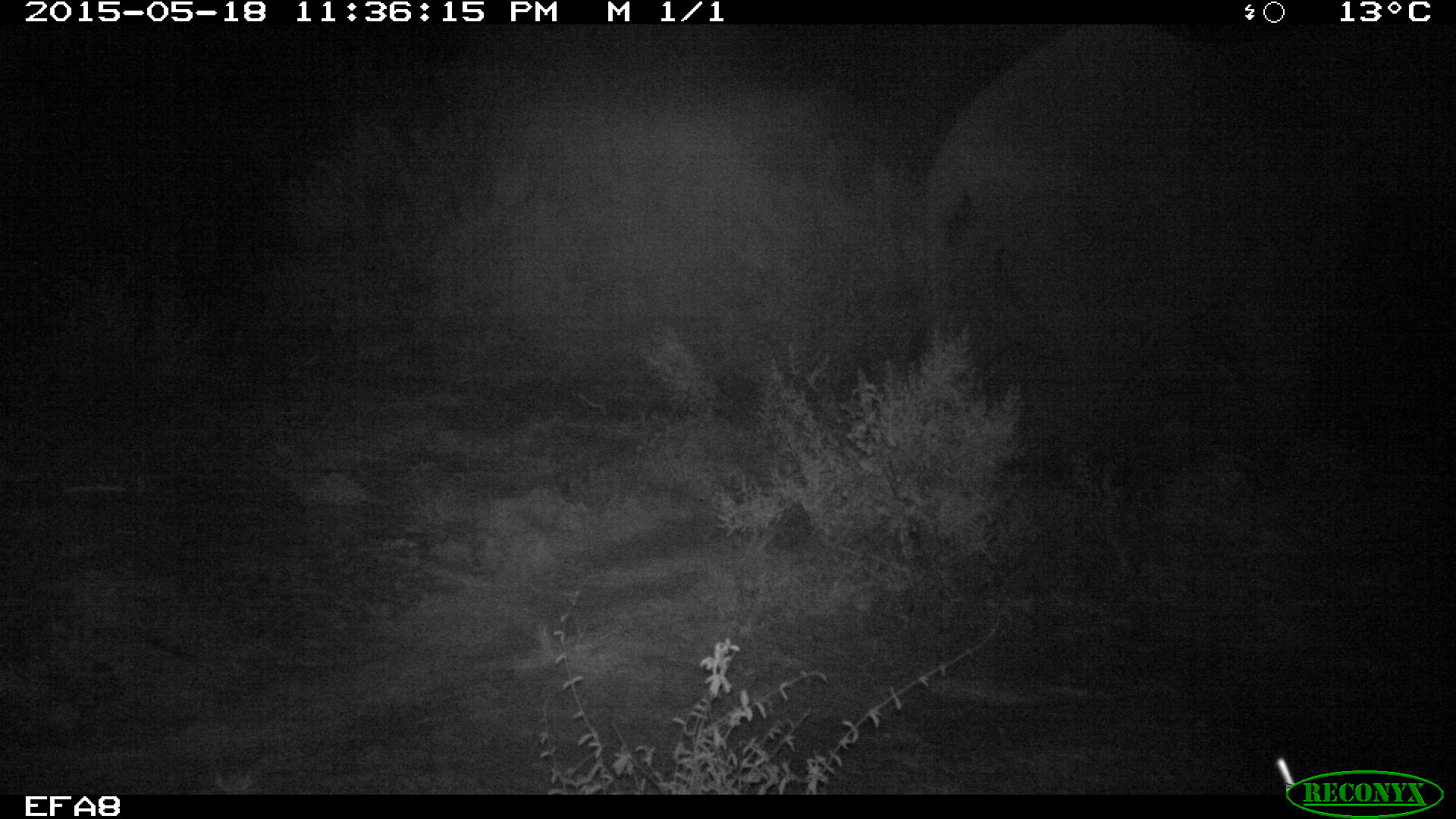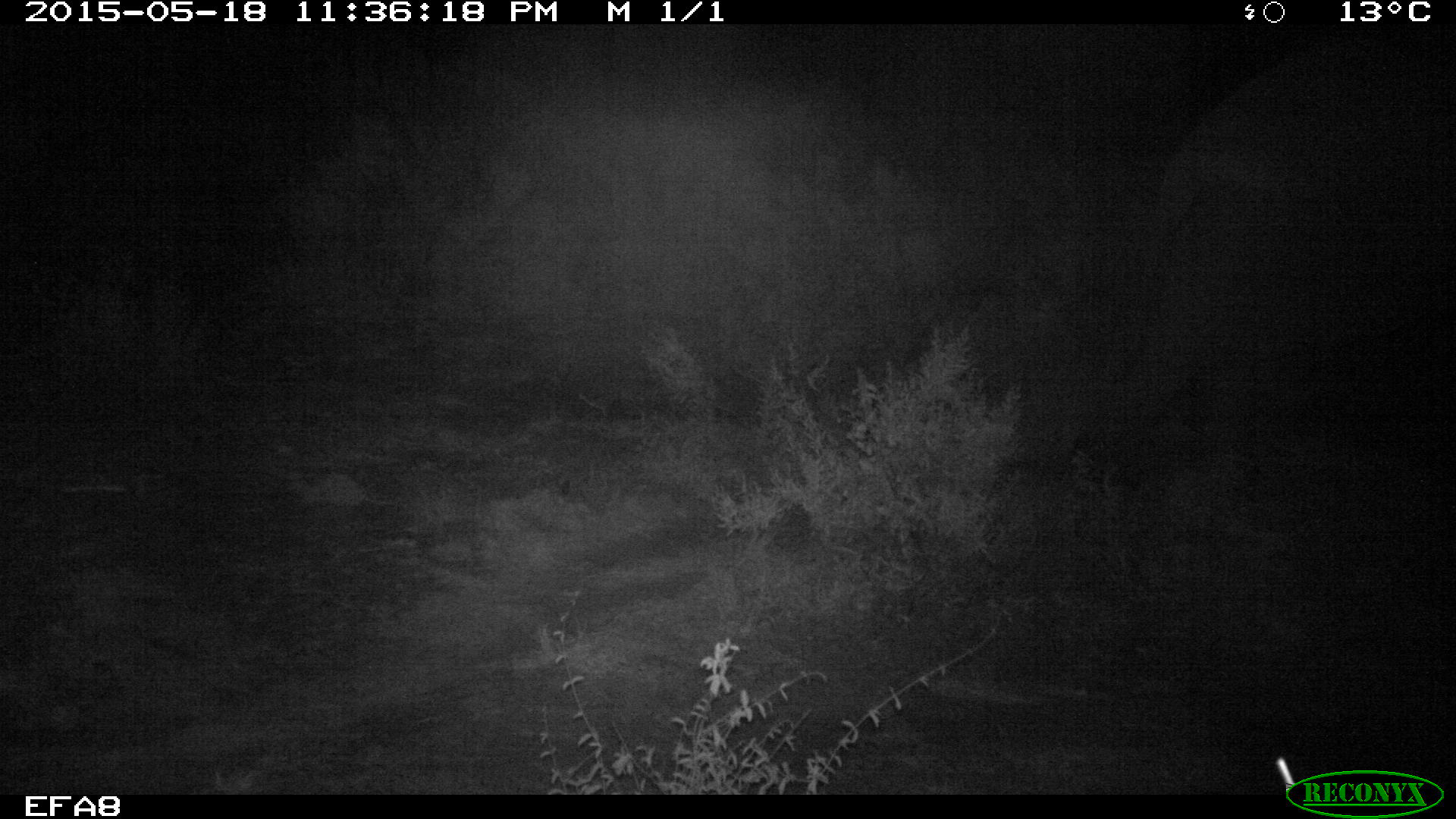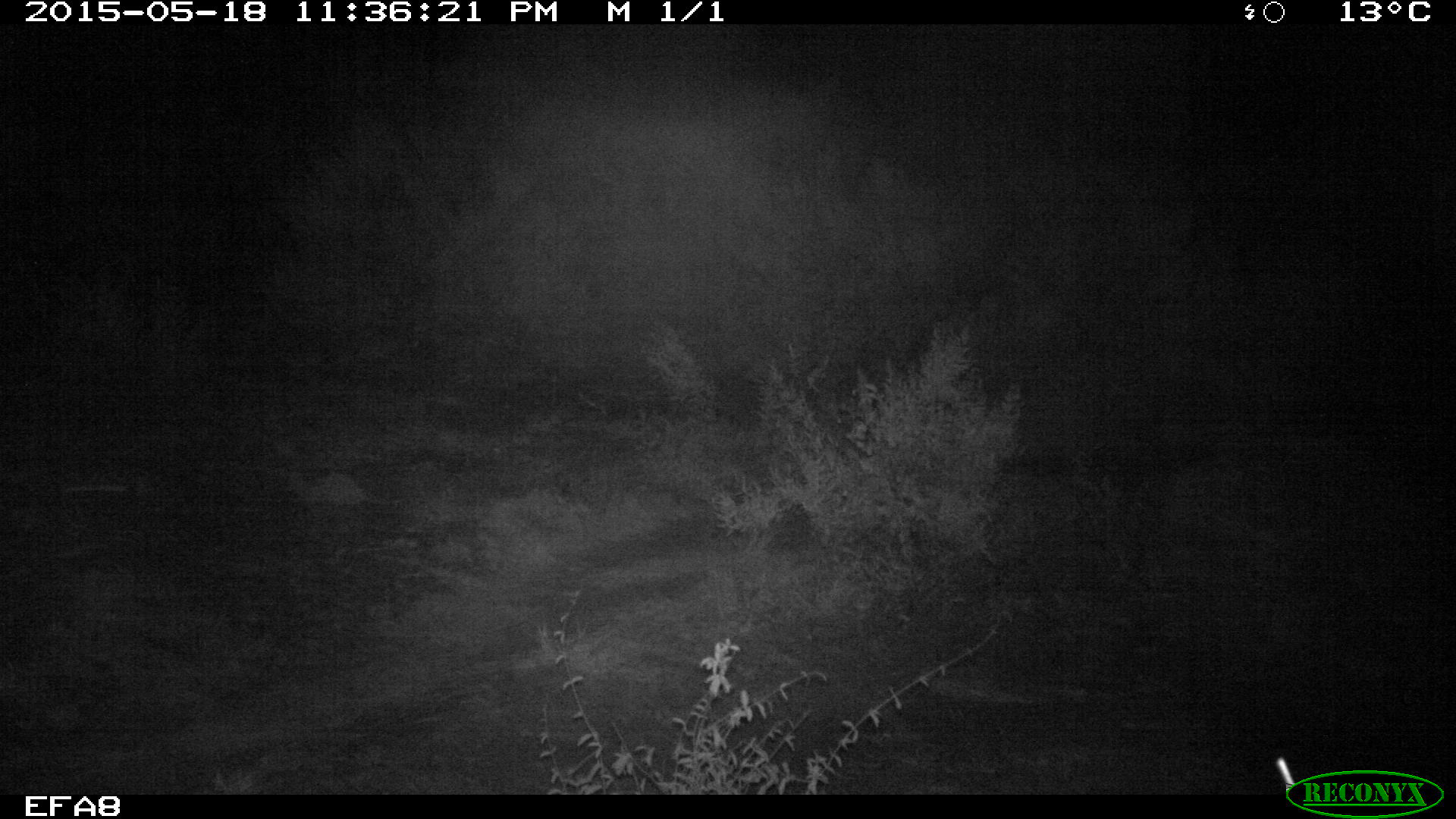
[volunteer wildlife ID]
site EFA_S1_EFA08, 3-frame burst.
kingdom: Animalia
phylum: Chordata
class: Mammalia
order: Proboscidea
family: Elephantidae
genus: Loxodonta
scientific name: Loxodonta africana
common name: african bush elephant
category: elephant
Elephant (african bush elephant) (Loxodonta africana), count 1. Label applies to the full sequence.